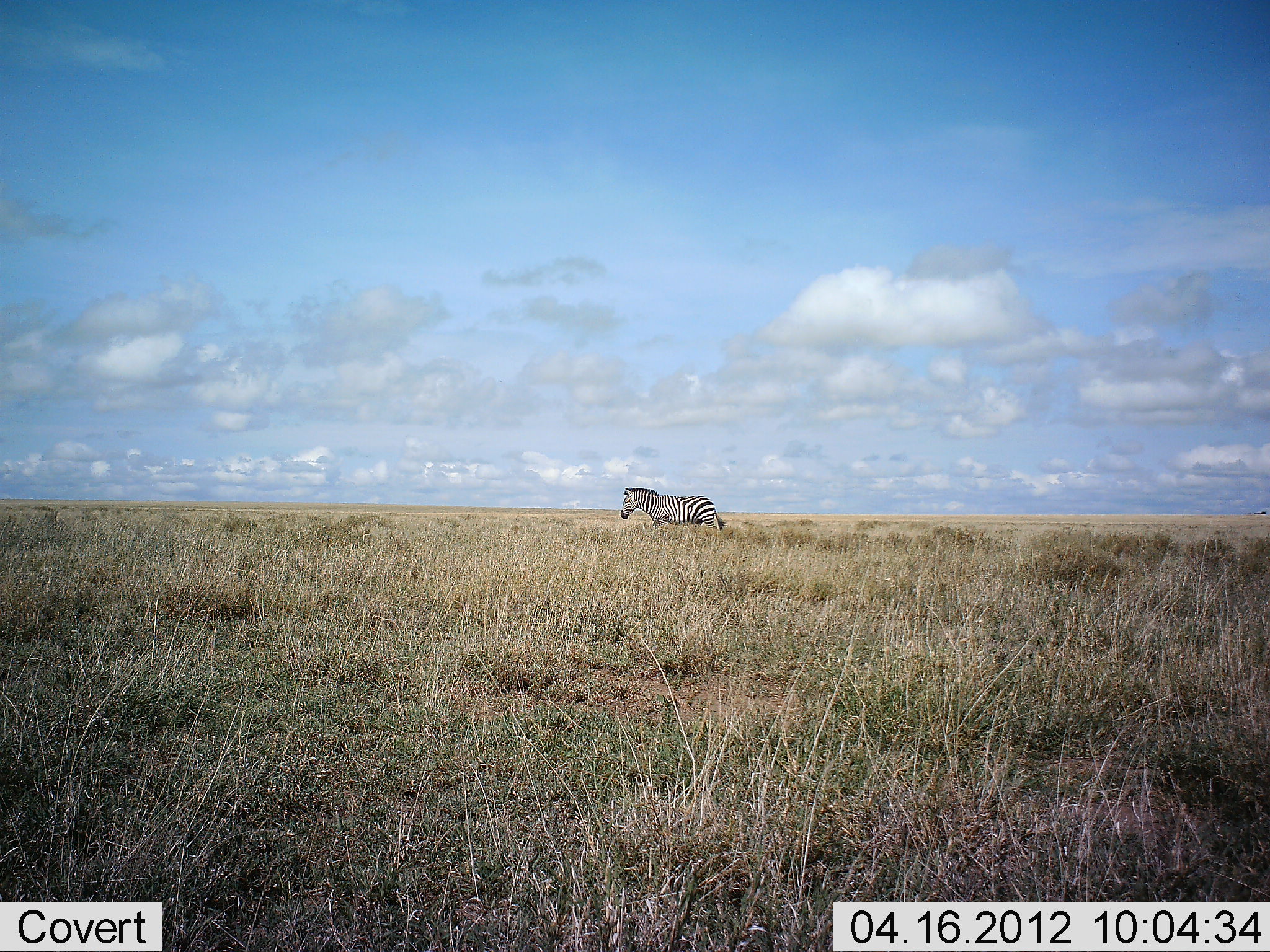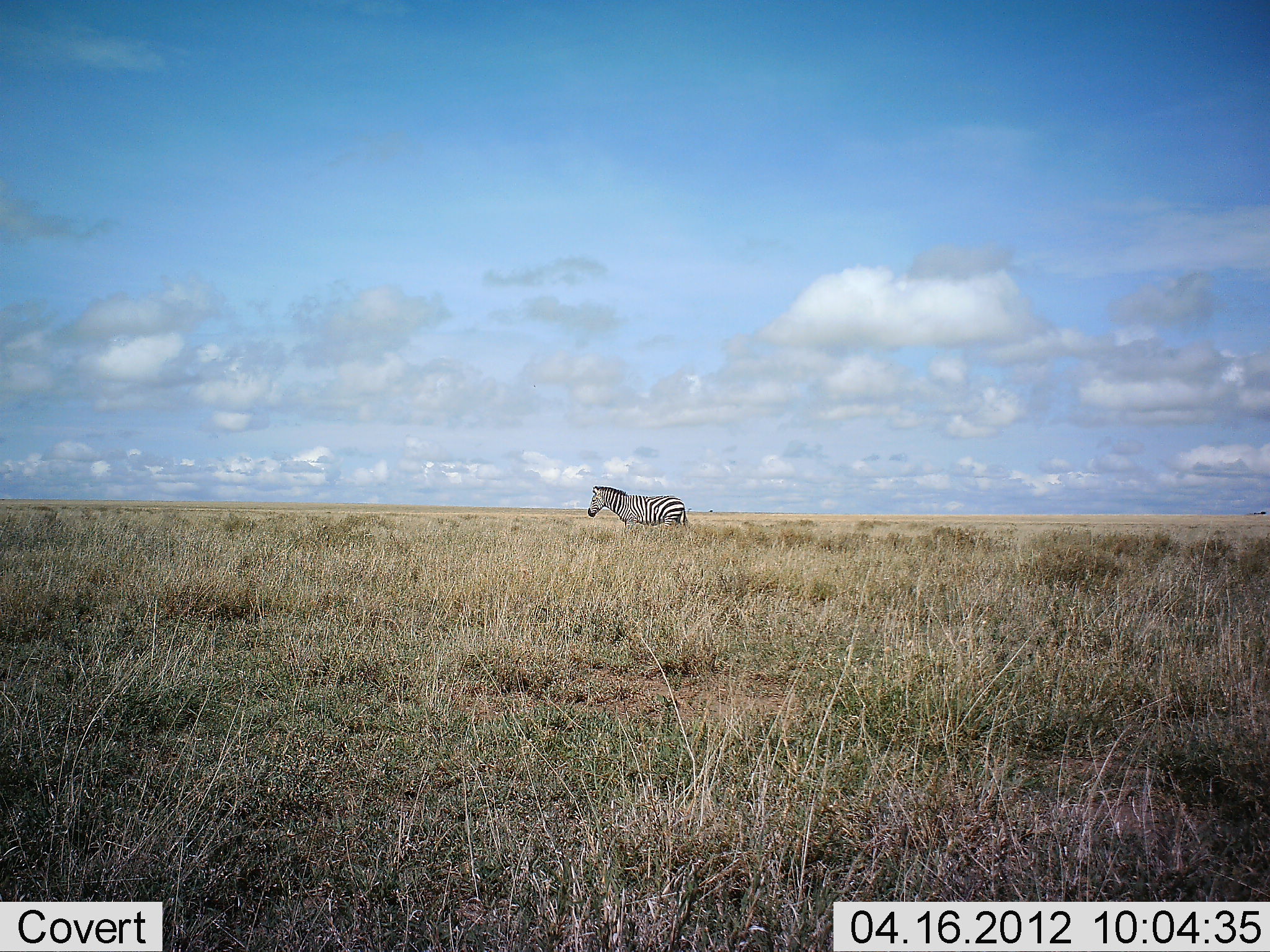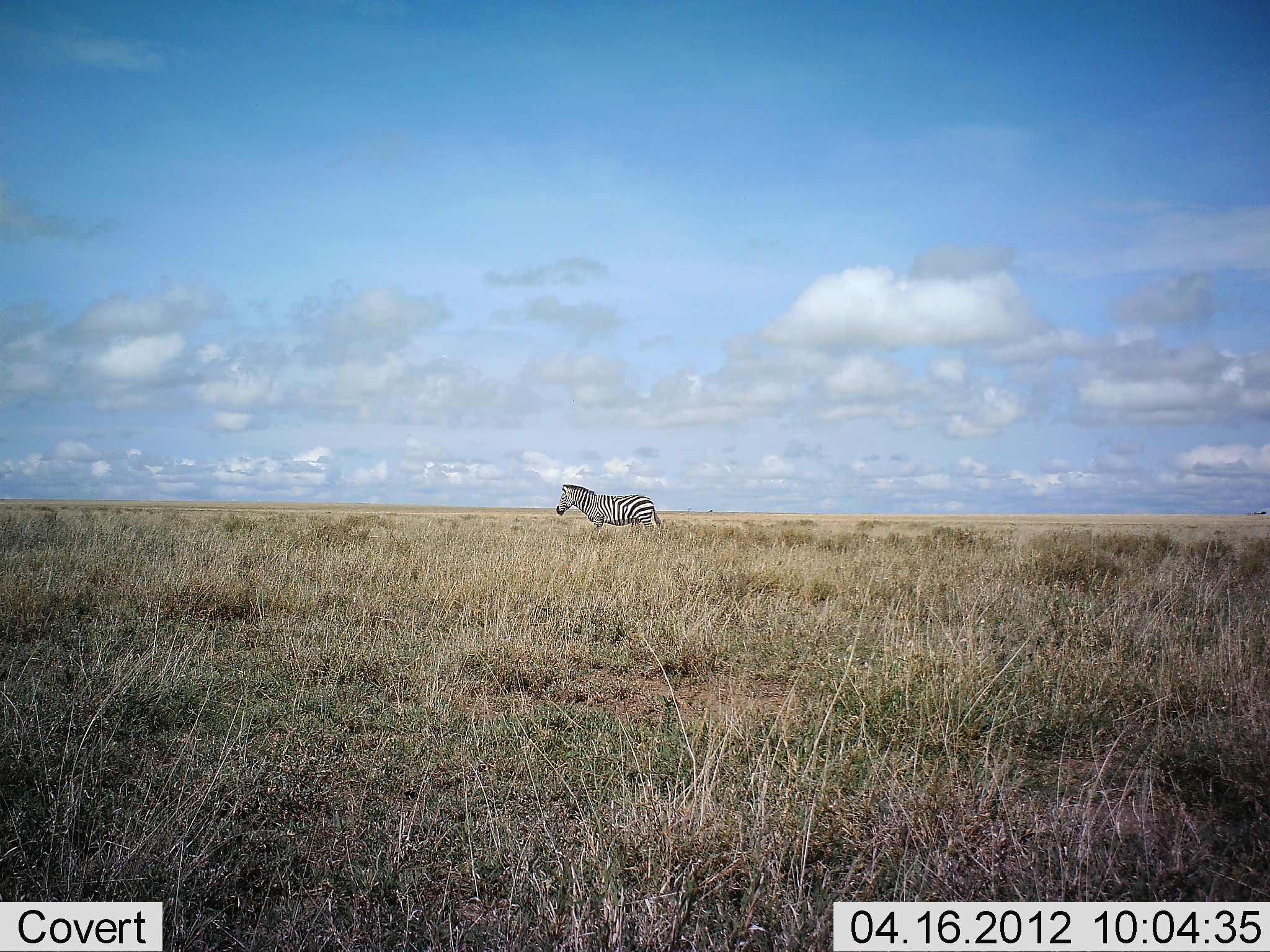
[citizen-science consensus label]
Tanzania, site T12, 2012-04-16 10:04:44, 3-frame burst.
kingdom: Animalia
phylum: Chordata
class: Mammalia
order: Perissodactyla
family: Equidae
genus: Equus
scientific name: Equus quagga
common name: plains zebra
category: zebra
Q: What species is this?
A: Zebra (plains zebra) (Equus quagga).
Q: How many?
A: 1.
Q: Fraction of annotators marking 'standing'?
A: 5%.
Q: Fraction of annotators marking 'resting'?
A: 0%.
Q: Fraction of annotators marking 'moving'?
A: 95%.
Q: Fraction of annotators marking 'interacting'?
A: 0%.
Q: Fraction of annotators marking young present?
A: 0%.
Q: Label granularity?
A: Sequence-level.